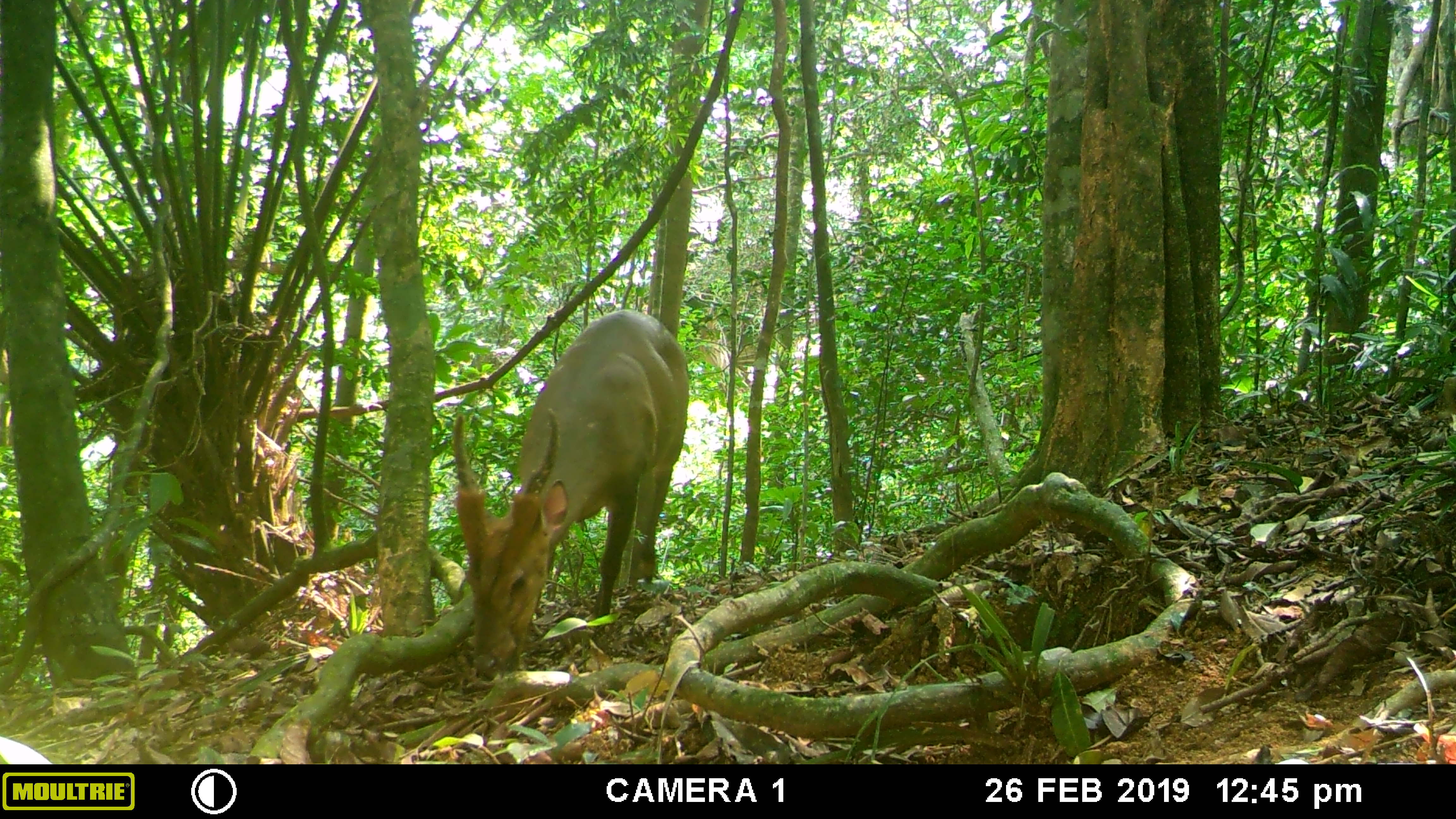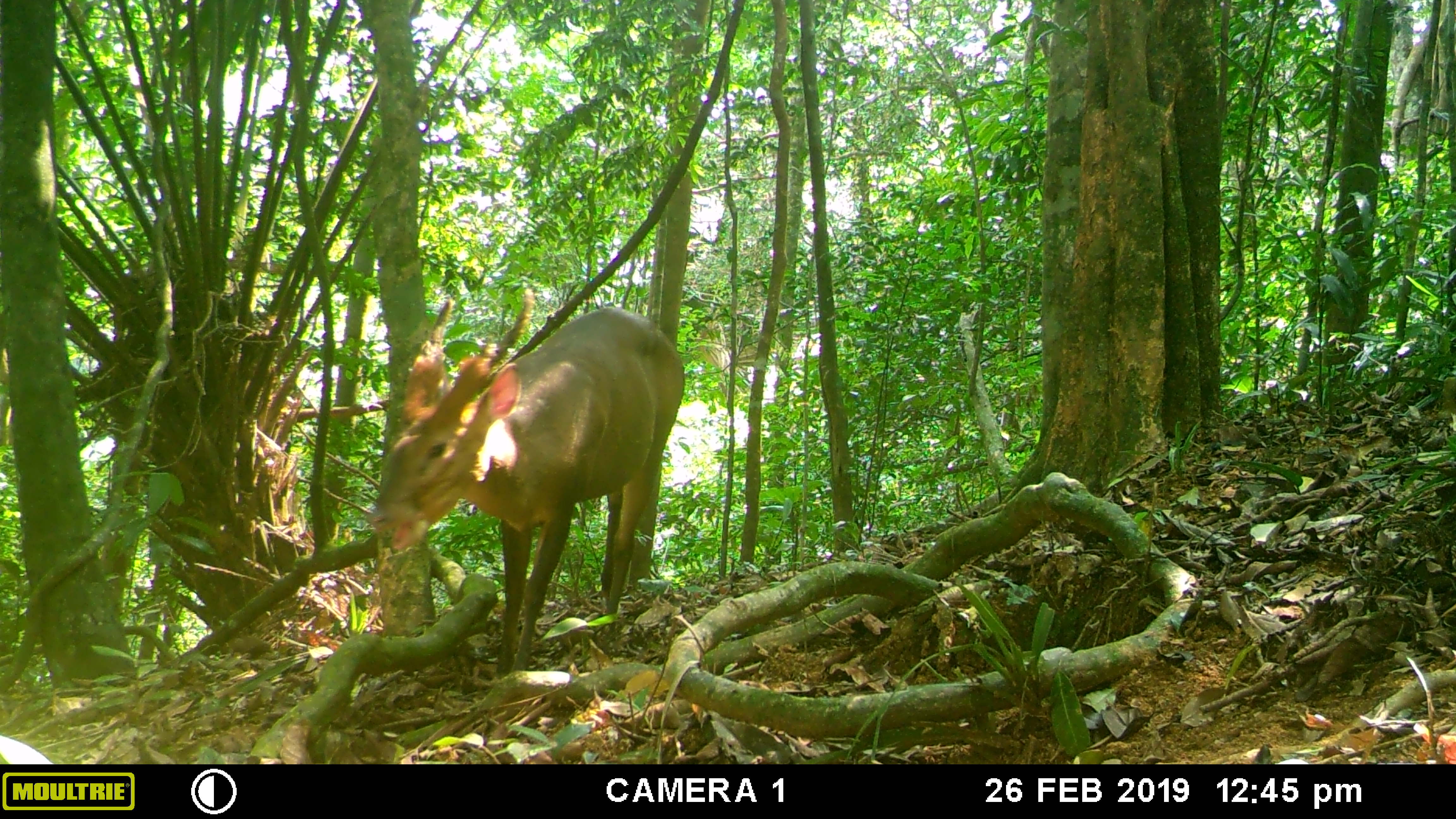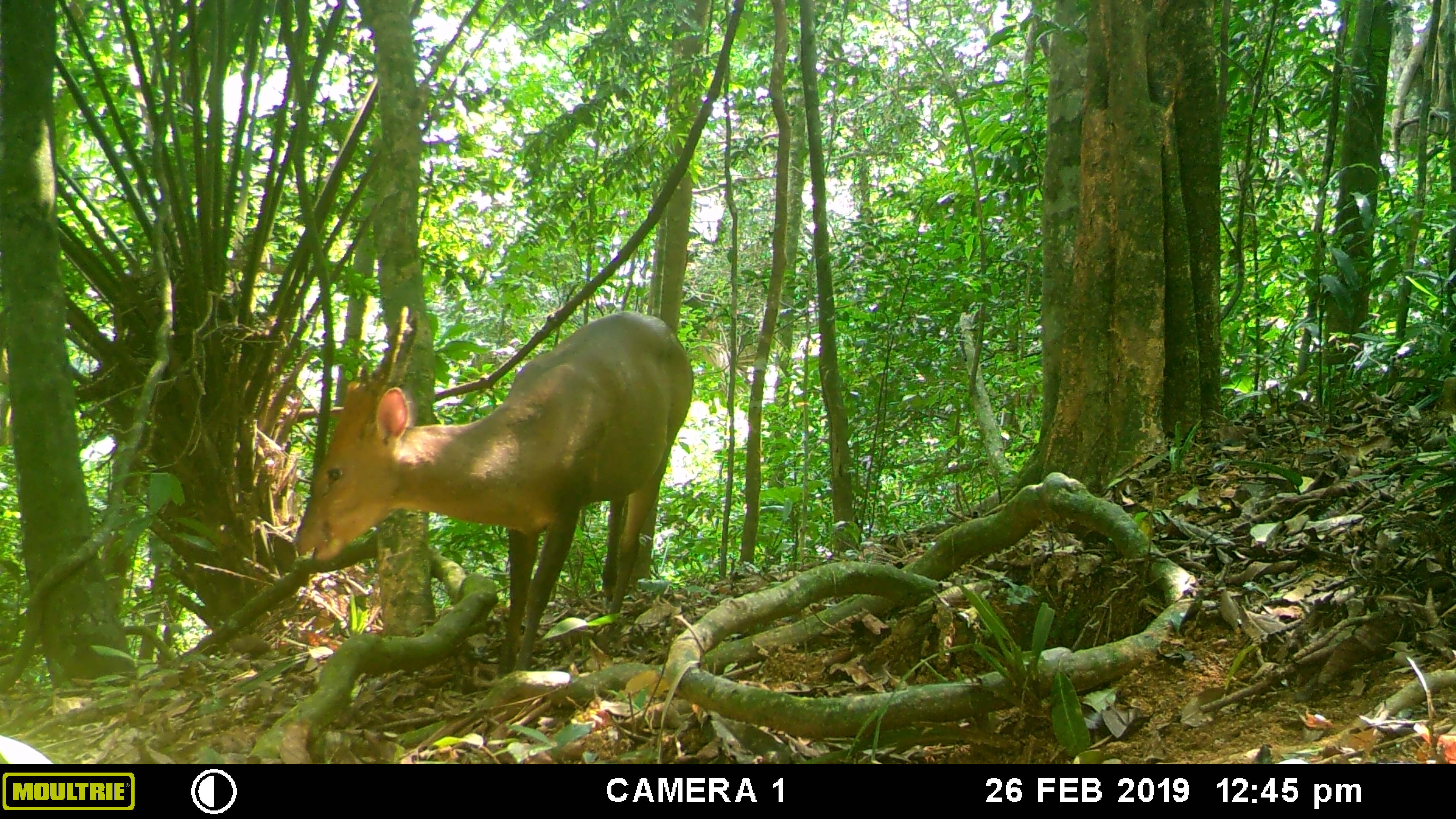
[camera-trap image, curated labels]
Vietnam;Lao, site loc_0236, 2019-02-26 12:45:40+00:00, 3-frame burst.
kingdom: Animalia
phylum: Chordata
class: Mammalia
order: Artiodactyla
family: Cervidae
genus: Muntiacus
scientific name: Muntiacus vuquangensis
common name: large-antlered muntjac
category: large antlered muntjac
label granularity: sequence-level